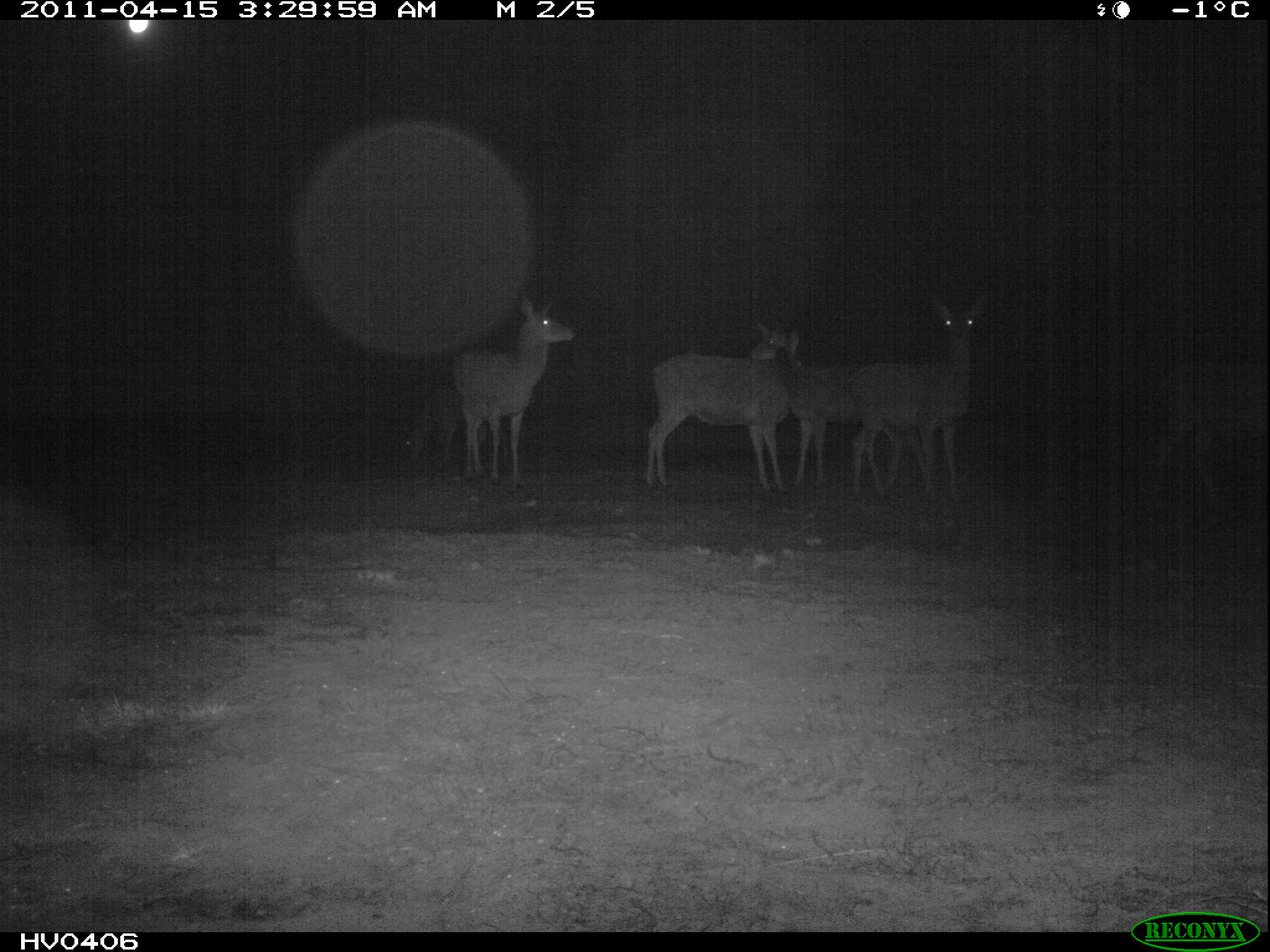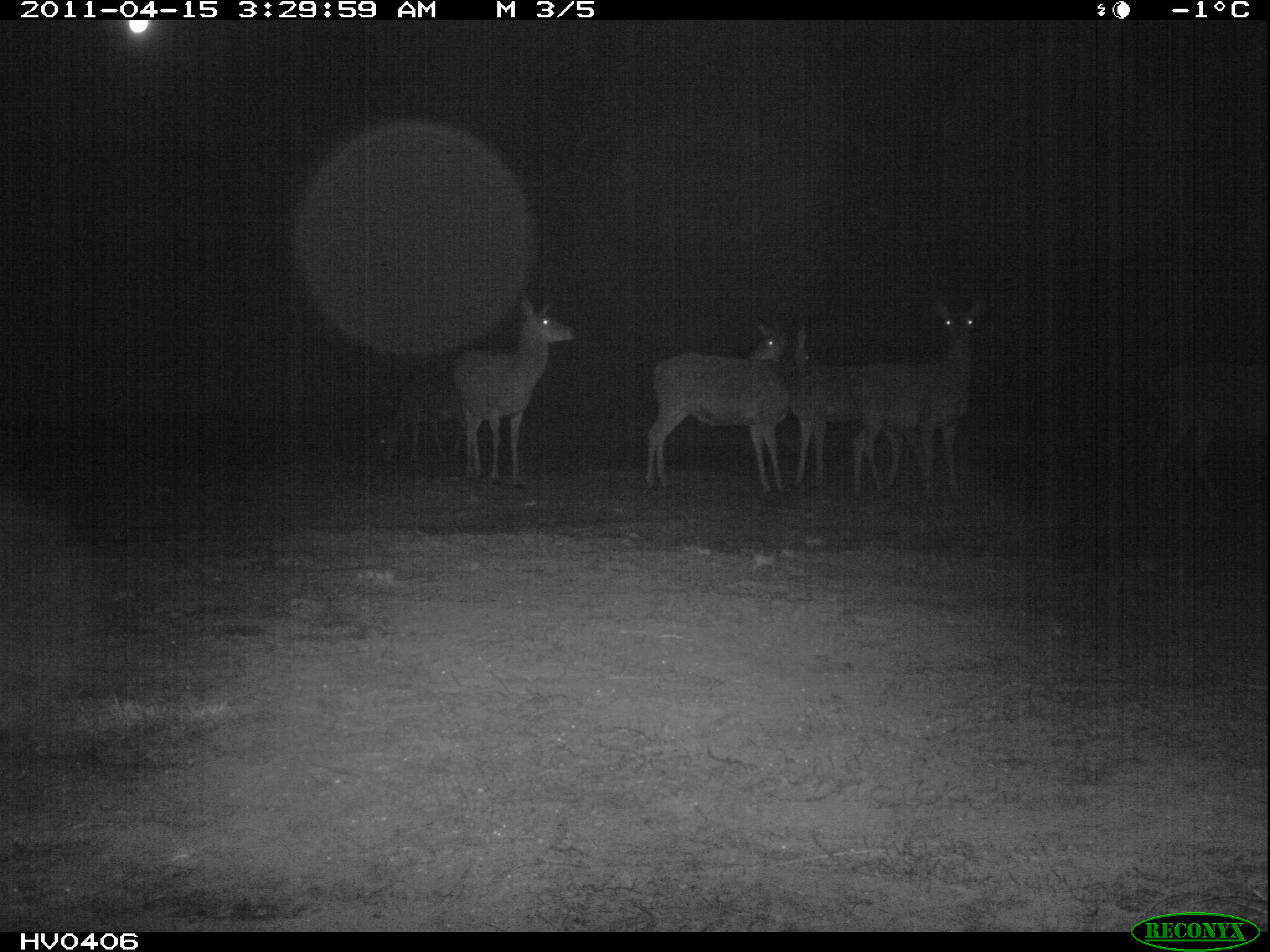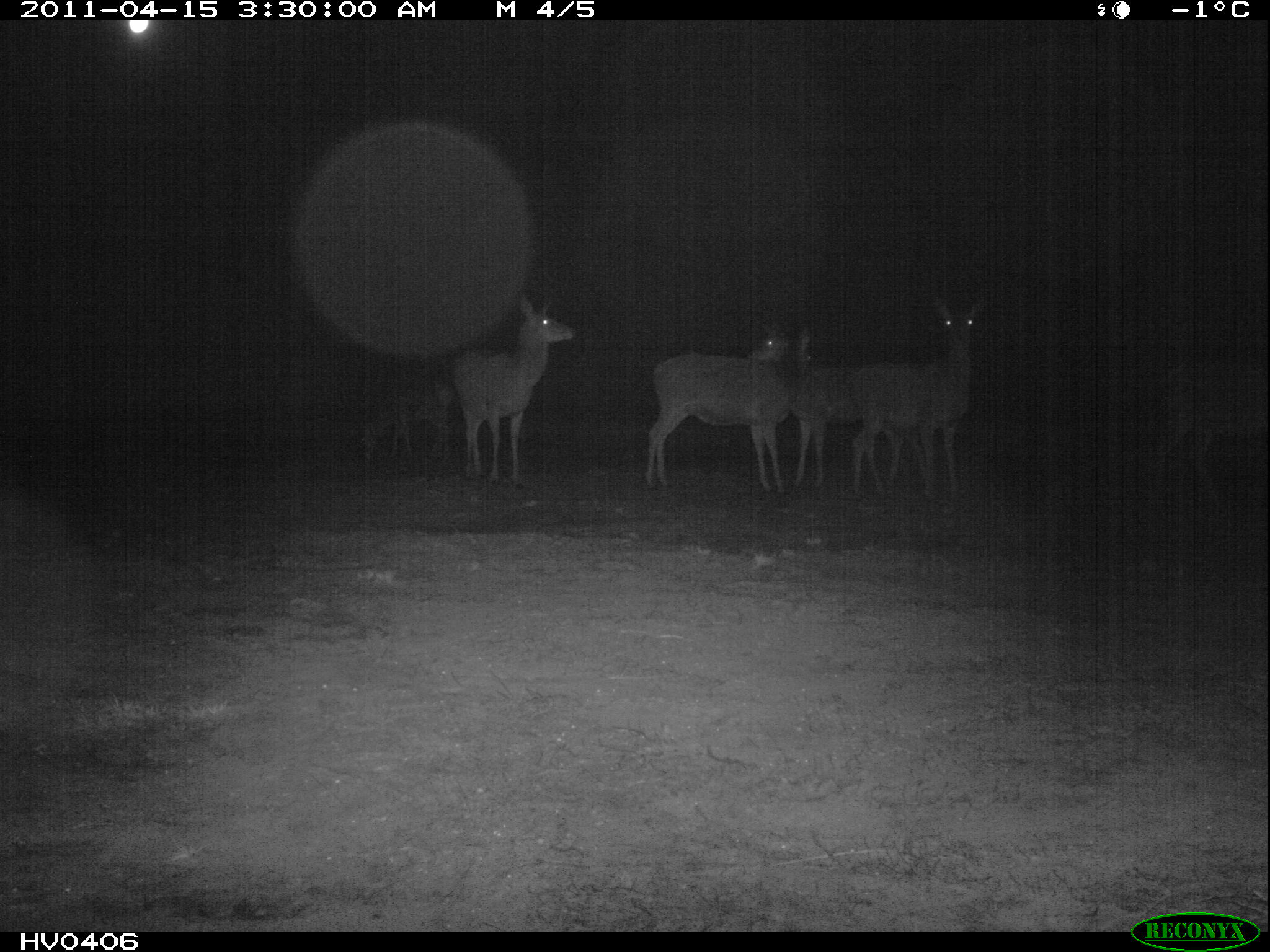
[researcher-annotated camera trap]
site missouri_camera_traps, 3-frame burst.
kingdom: Animalia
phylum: Chordata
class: Mammalia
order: Artiodactyla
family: Cervidae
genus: Cervus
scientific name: Cervus elaphus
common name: red deer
Red deer (Cervus elaphus). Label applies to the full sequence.